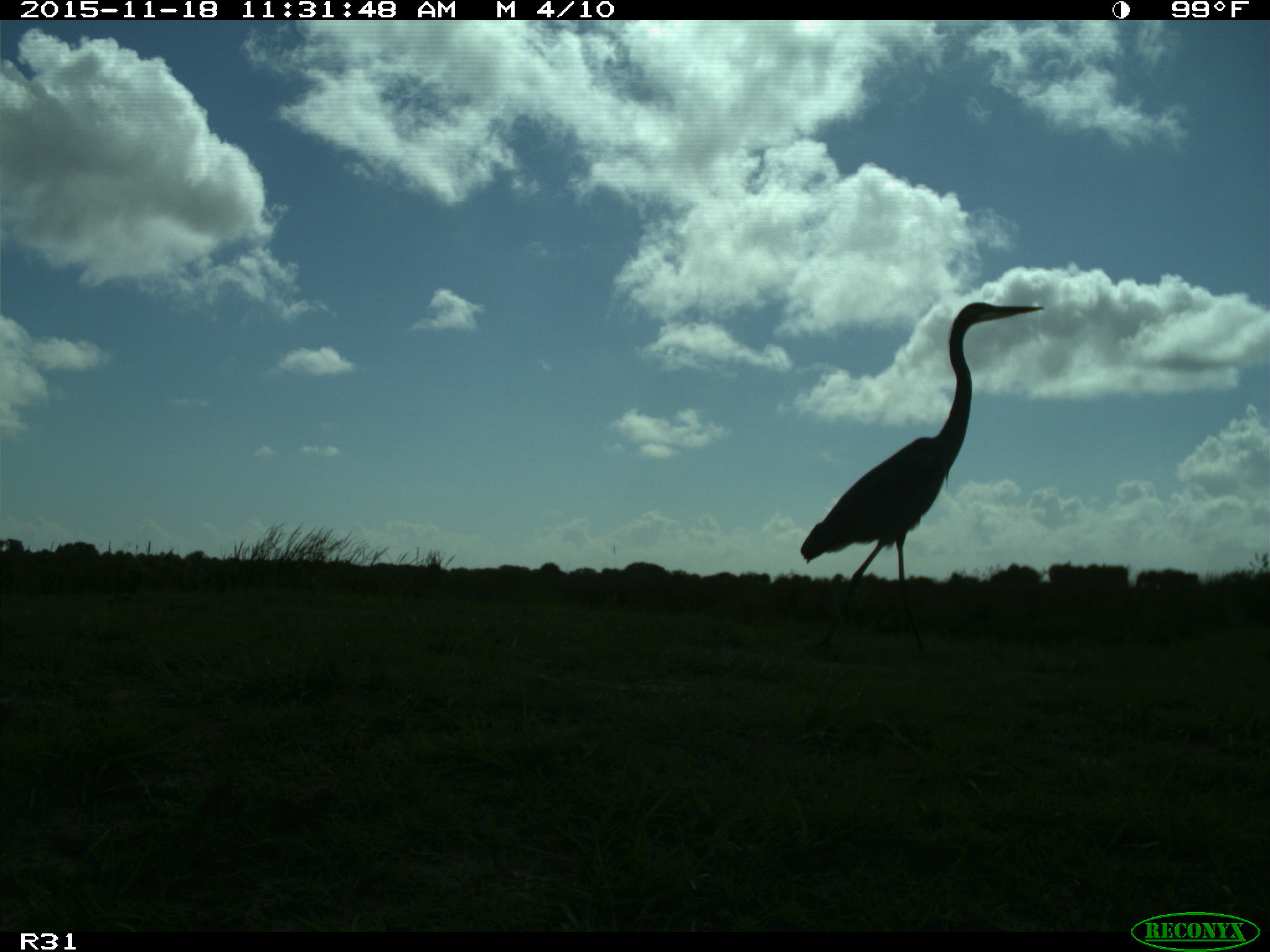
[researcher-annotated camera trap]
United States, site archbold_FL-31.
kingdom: Animalia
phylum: Chordata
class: Aves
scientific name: Aves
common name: birds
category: unidentified bird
Unidentified bird (birds) (Aves).